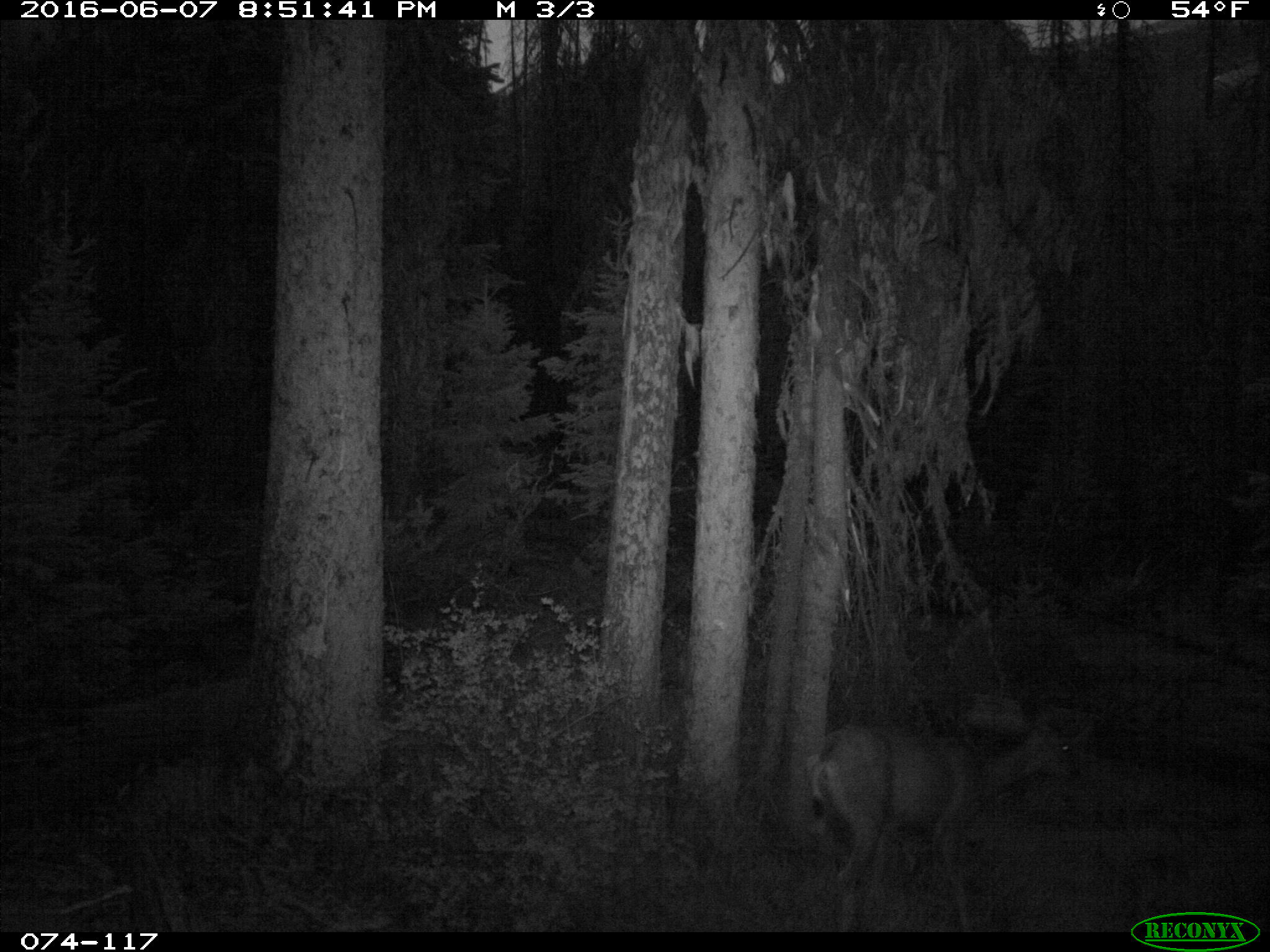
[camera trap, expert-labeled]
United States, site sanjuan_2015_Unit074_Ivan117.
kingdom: Animalia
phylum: Chordata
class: Mammalia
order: Artiodactyla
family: Cervidae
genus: Odocoileus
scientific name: Odocoileus hemionus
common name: mule deer